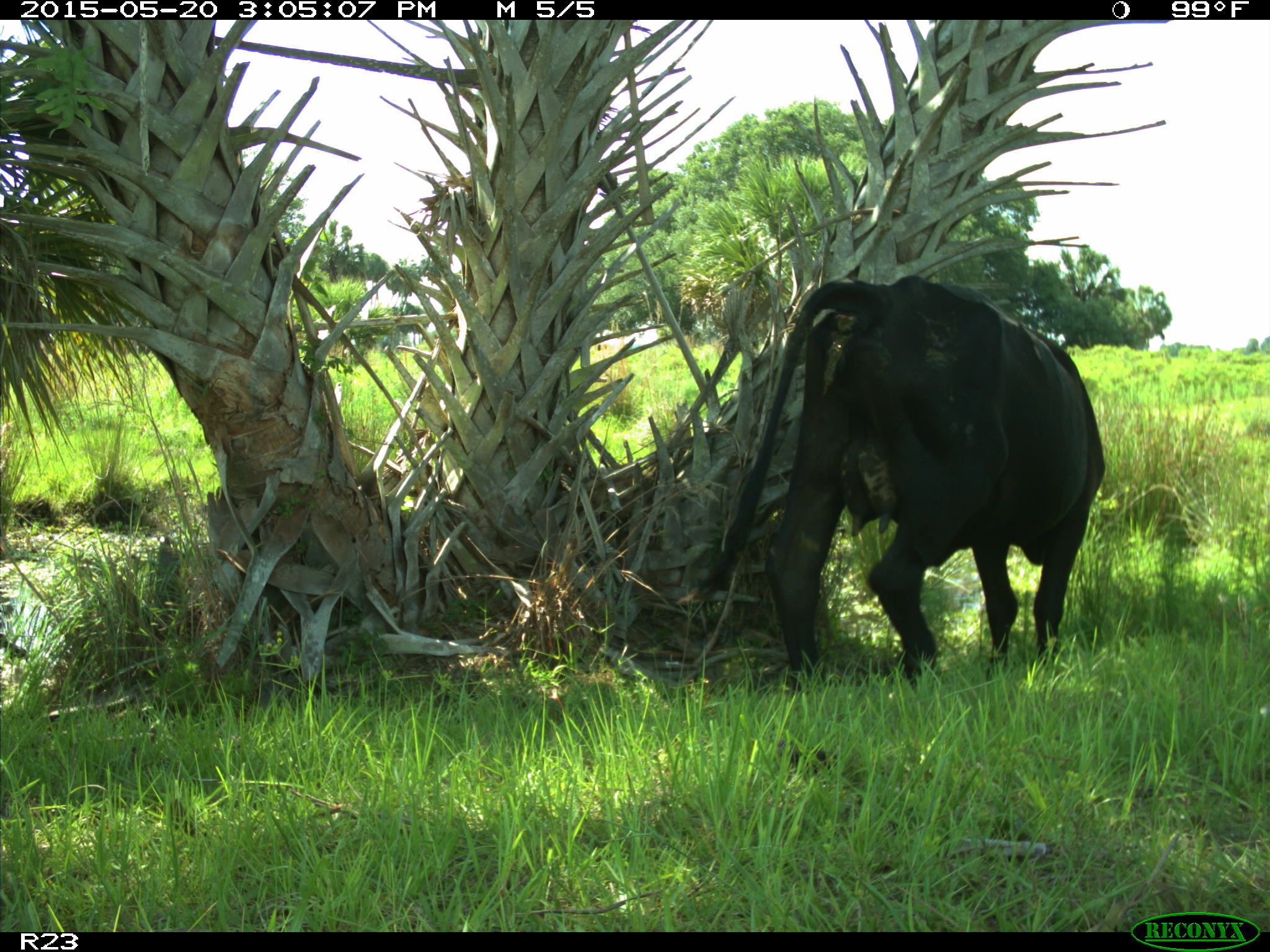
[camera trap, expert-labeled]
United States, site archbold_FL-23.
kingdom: Animalia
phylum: Chordata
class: Mammalia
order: Artiodactyla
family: Bovidae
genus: Bos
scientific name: Bos taurus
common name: domestic cow